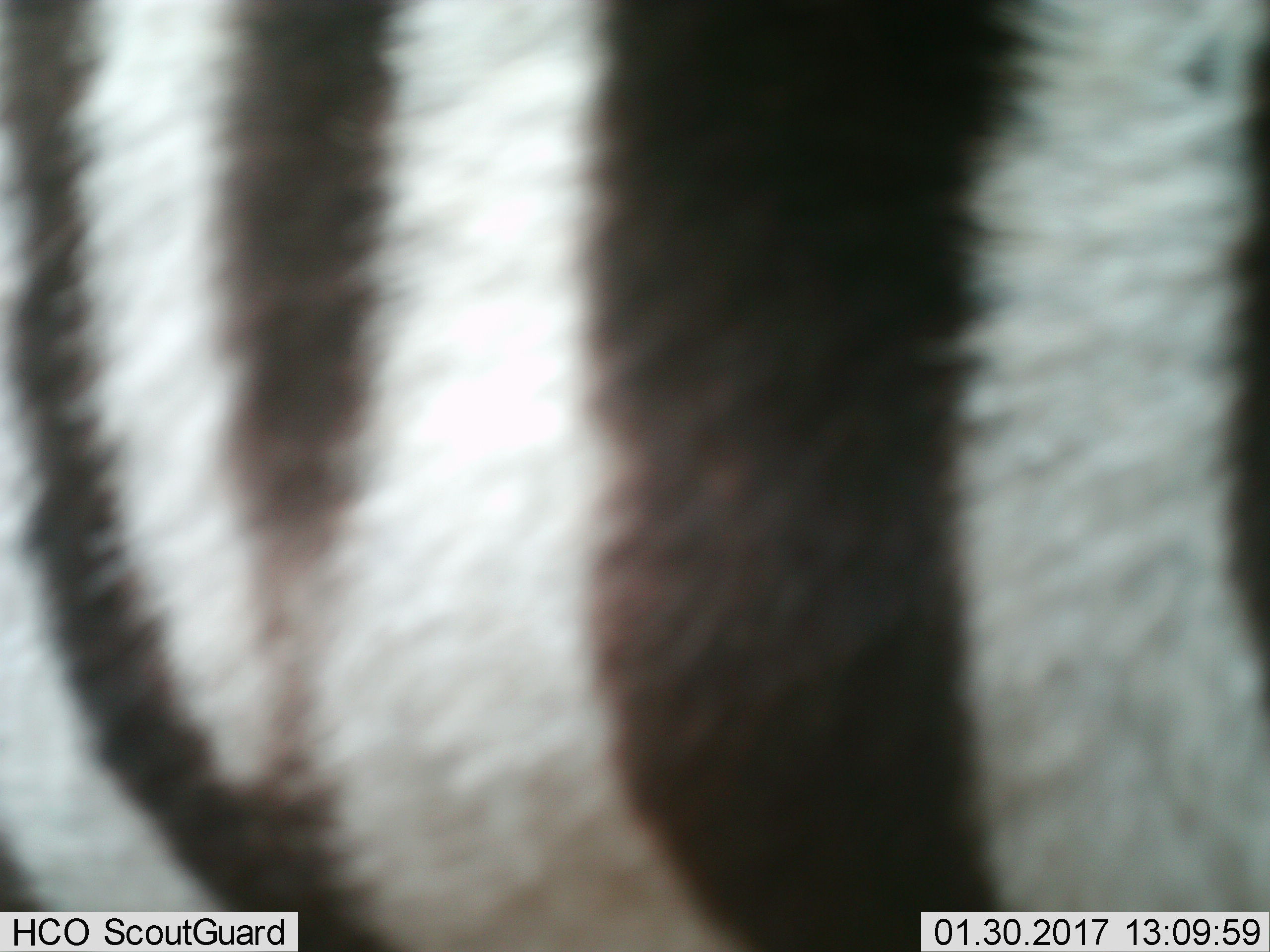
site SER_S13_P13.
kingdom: Animalia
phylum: Chordata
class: Mammalia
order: Perissodactyla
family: Equidae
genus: Equus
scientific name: Equus quagga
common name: plains zebra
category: zebraplains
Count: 1.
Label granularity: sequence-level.